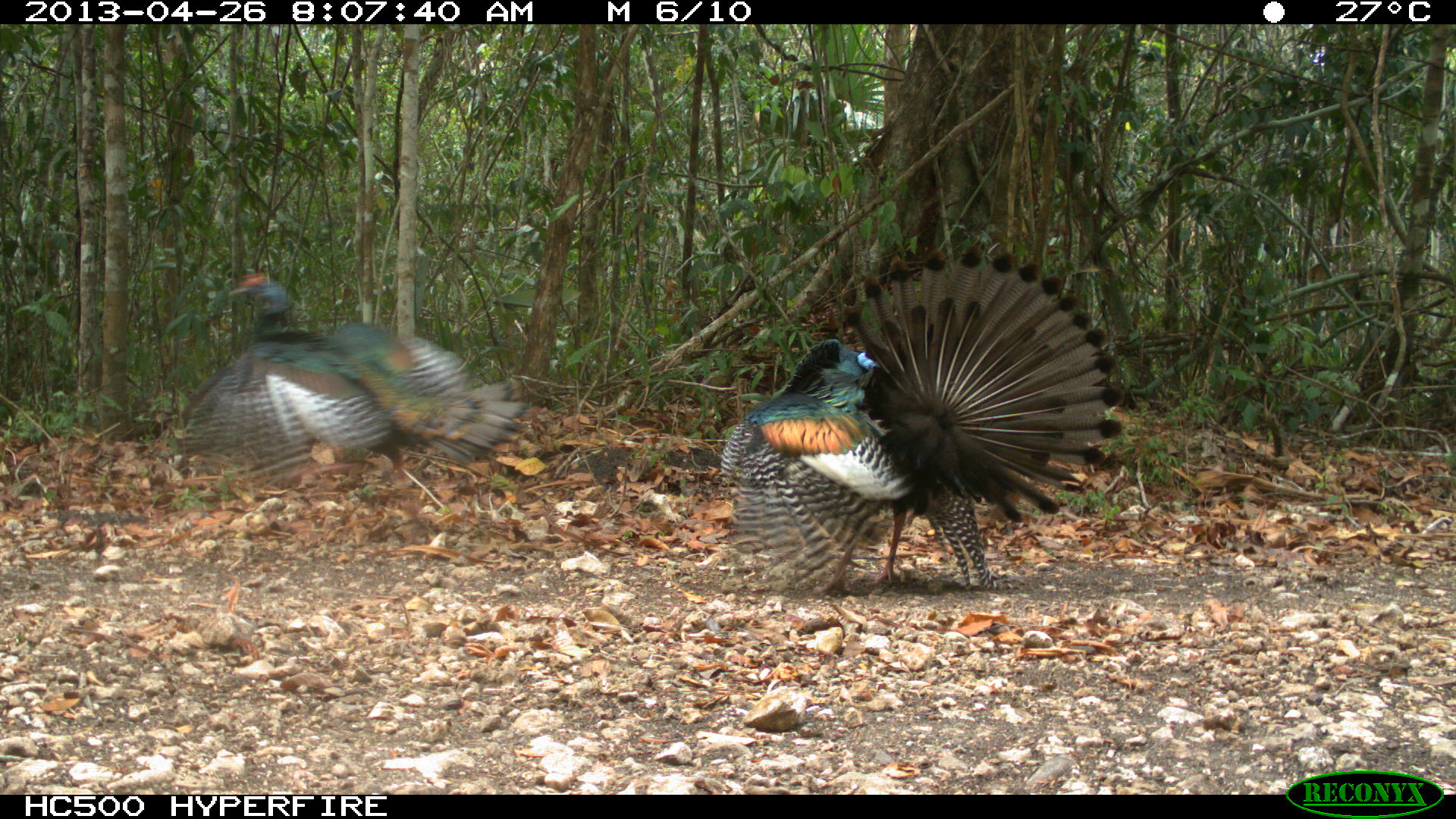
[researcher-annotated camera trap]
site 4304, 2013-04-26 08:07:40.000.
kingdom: Animalia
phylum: Chordata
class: Aves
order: Galliformes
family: Phasianidae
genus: Meleagris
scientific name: Meleagris ocellata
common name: ocellated turkey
Meleagris ocellata (ocellated turkey), count 3.